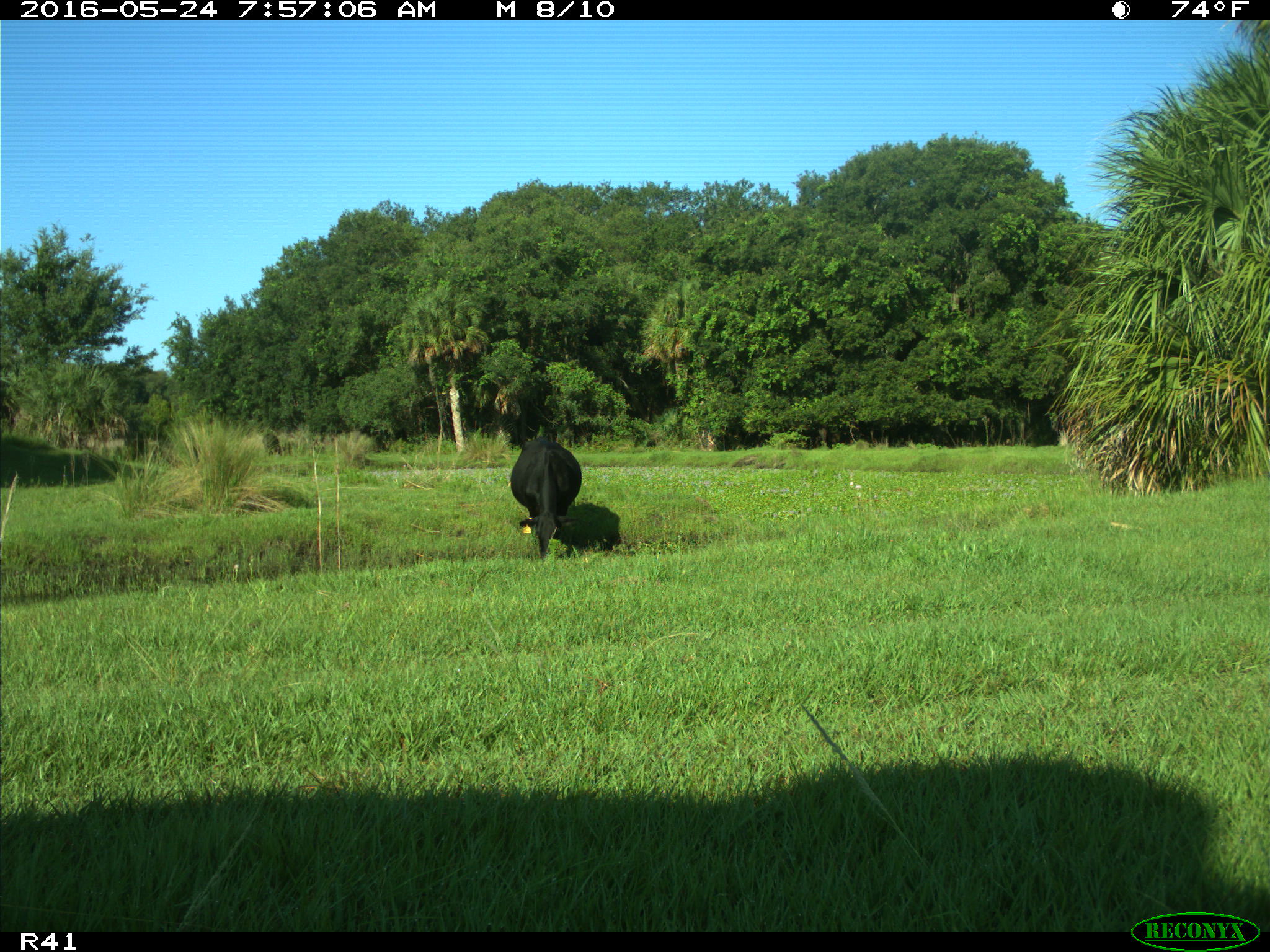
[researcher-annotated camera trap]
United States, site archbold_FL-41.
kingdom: Animalia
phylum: Chordata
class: Mammalia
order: Artiodactyla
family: Bovidae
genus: Bos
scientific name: Bos taurus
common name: domestic cow